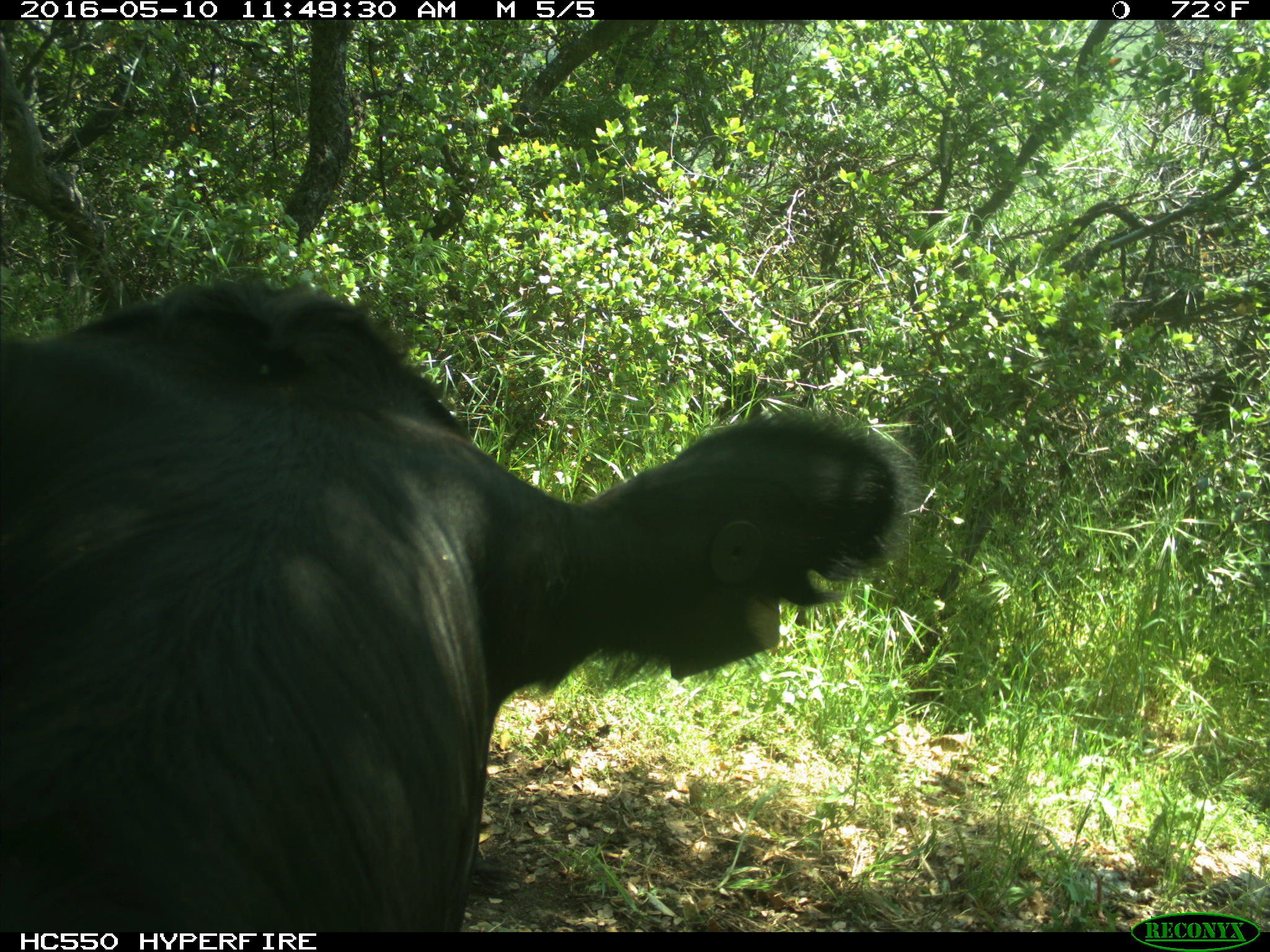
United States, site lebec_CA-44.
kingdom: Animalia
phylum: Chordata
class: Mammalia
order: Artiodactyla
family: Bovidae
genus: Bos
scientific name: Bos taurus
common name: domestic cow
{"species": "Bos taurus (domestic cow)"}